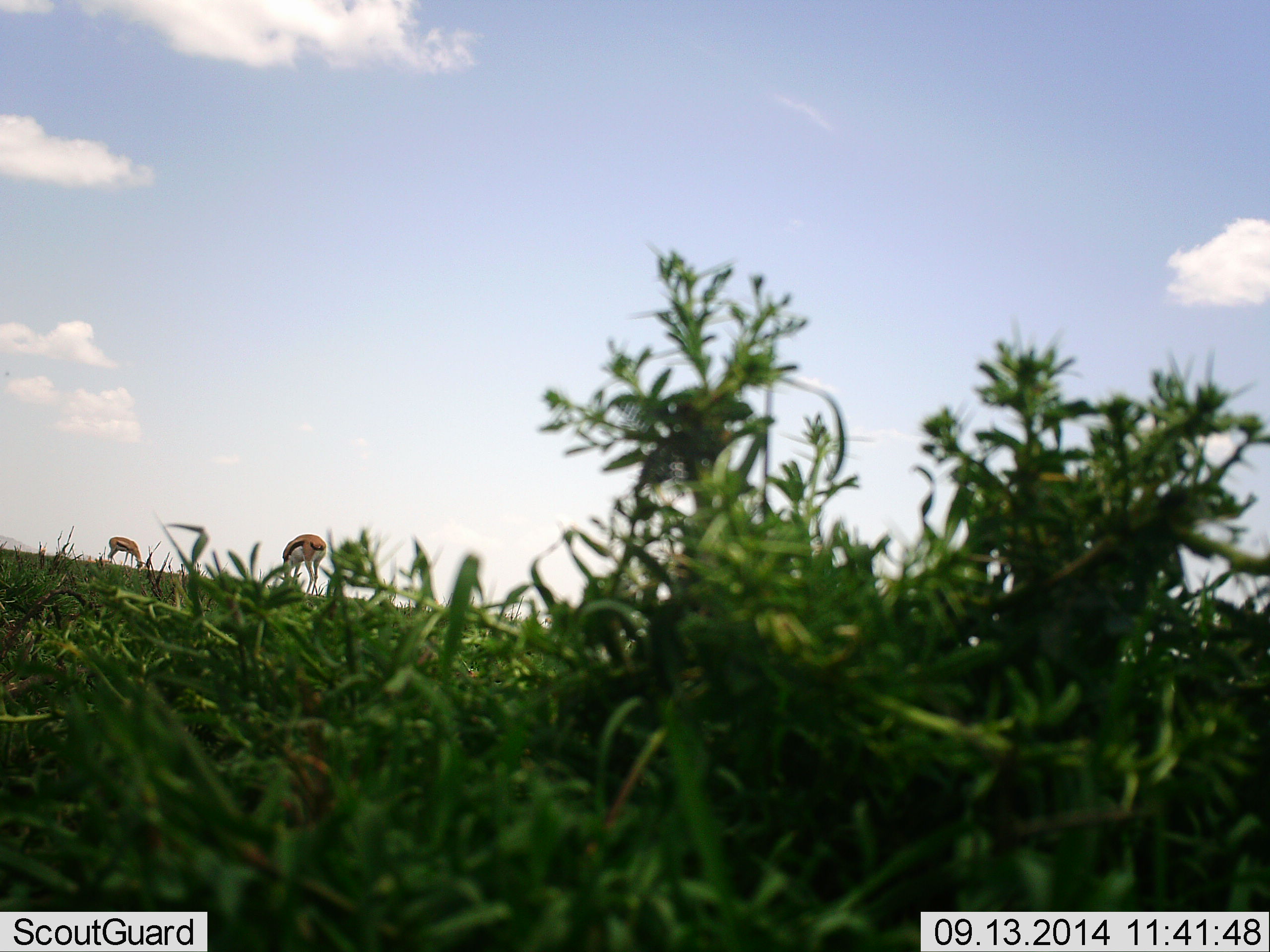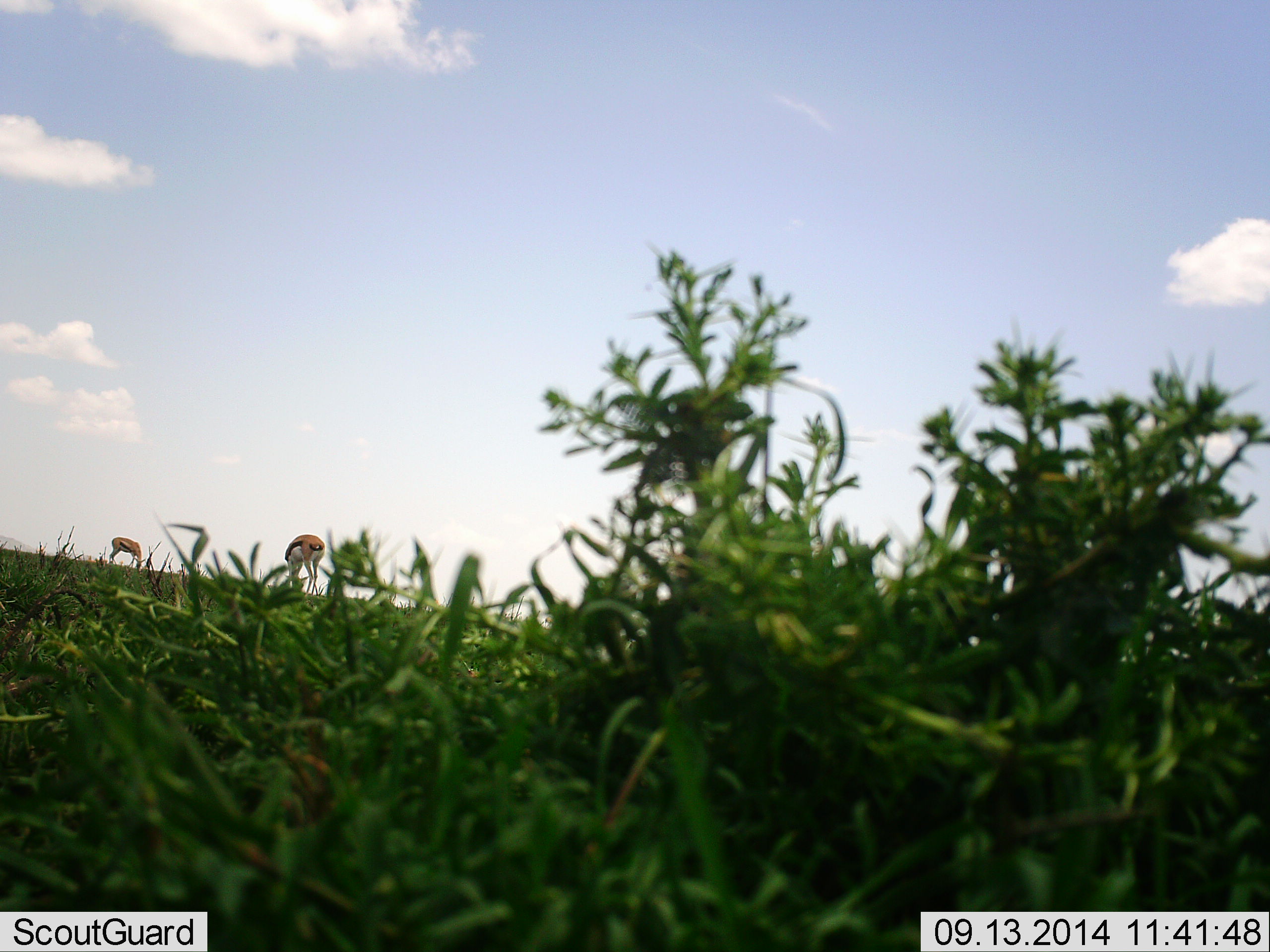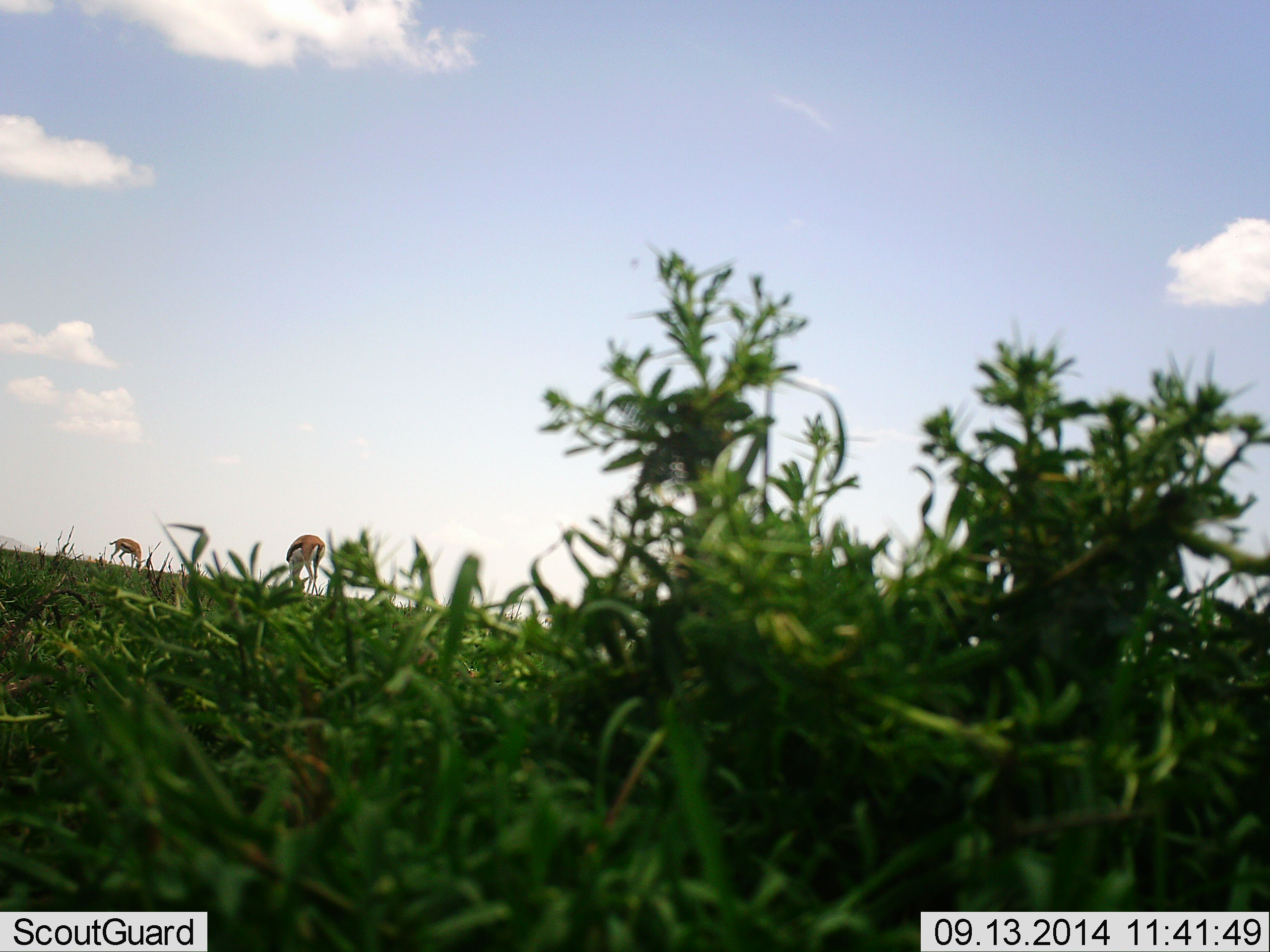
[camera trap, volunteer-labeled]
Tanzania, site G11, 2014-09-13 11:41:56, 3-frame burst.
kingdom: Animalia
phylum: Chordata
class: Mammalia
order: Artiodactyla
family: Bovidae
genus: Eudorcas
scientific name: Eudorcas thomsonii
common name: thomson's gazelle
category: gazellethomsons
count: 2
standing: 8%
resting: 0%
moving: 0%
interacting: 0%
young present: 0%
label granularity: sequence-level